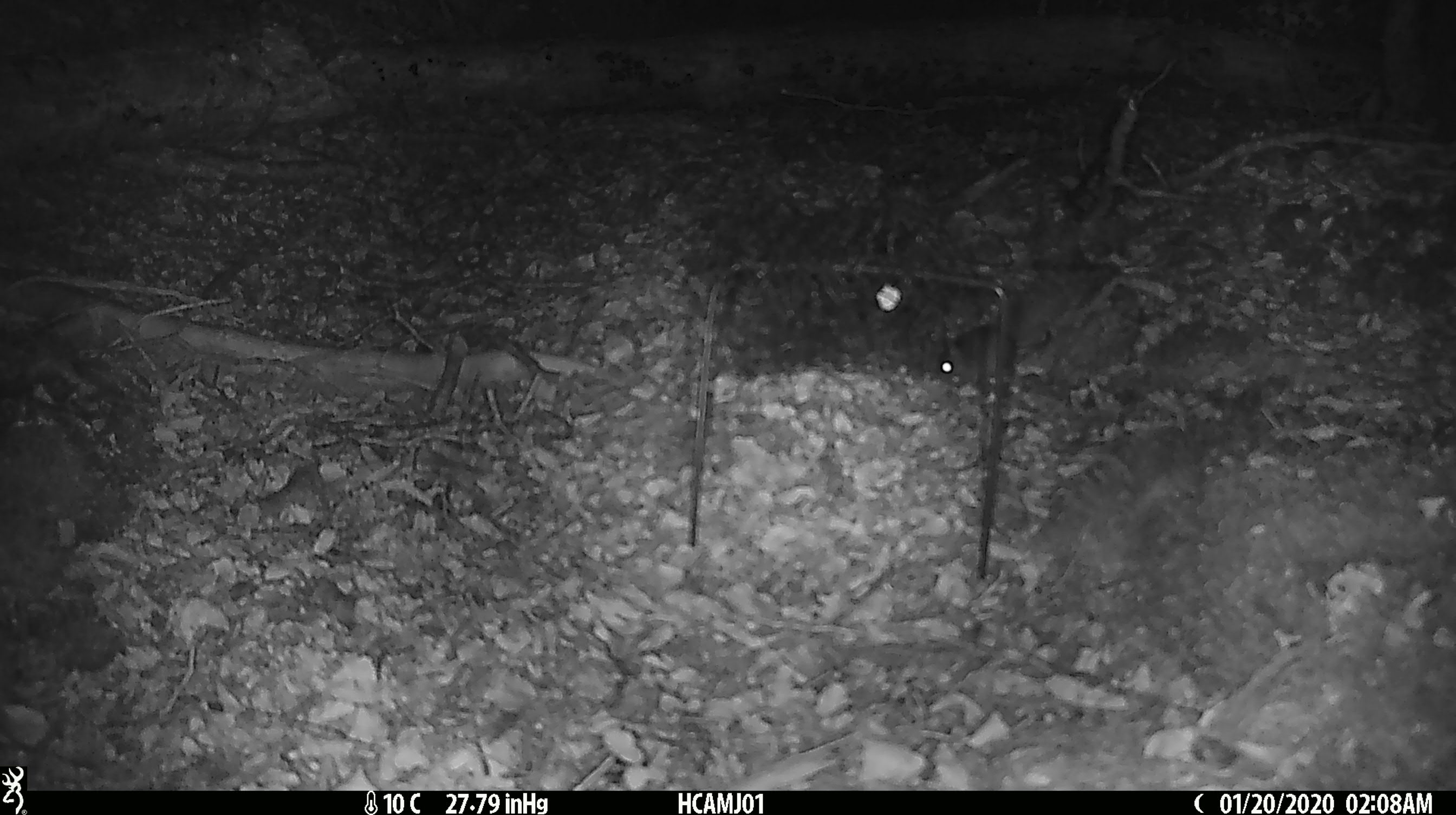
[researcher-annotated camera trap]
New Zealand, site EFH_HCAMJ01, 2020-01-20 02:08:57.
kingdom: Animalia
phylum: Chordata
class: Mammalia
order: Rodentia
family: Muridae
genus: Mus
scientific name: Mus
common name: mouse